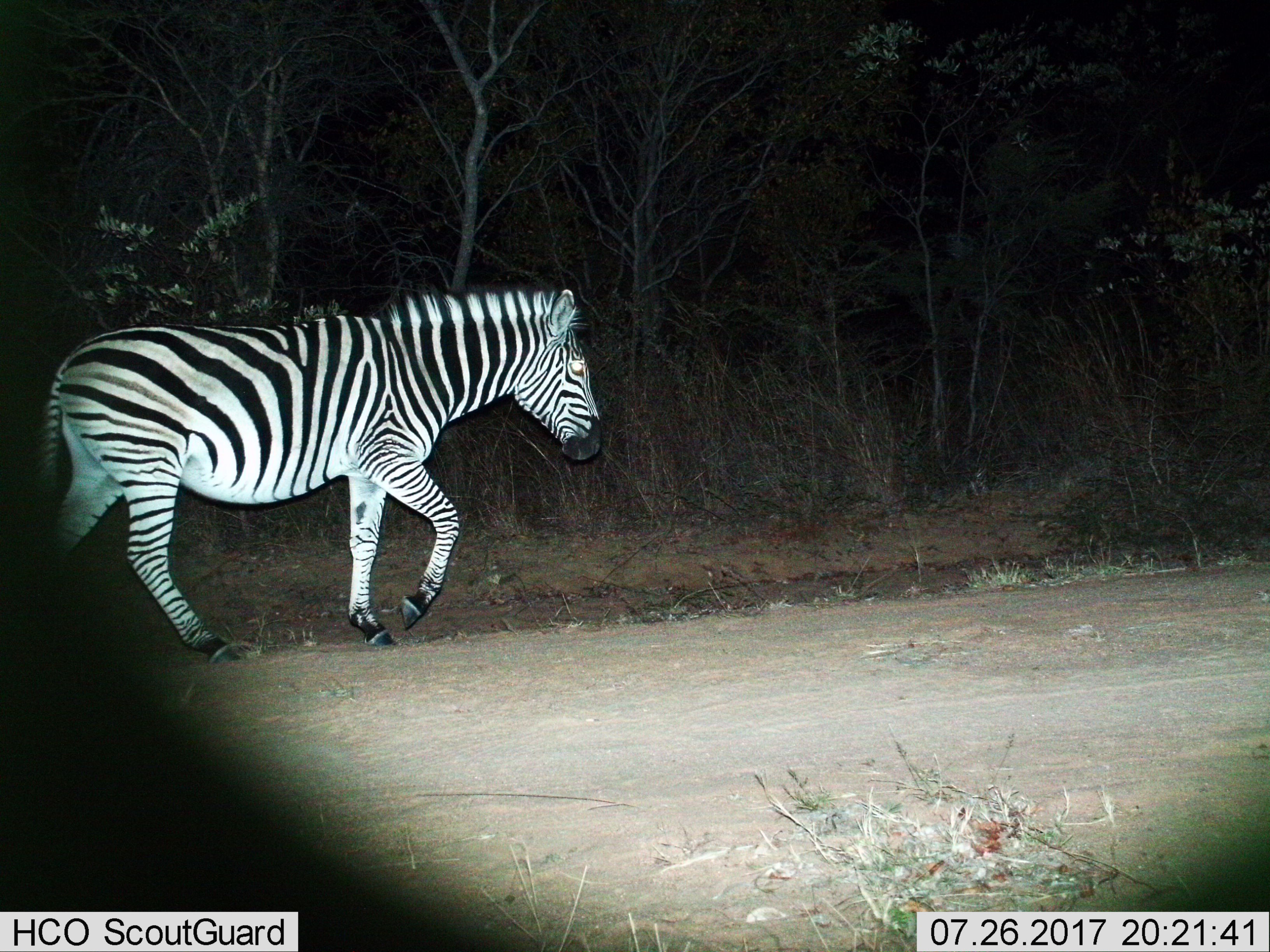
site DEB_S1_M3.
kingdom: Animalia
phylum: Chordata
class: Mammalia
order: Perissodactyla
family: Equidae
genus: Equus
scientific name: Equus quagga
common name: plains zebra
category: zebraplains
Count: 1.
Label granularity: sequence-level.